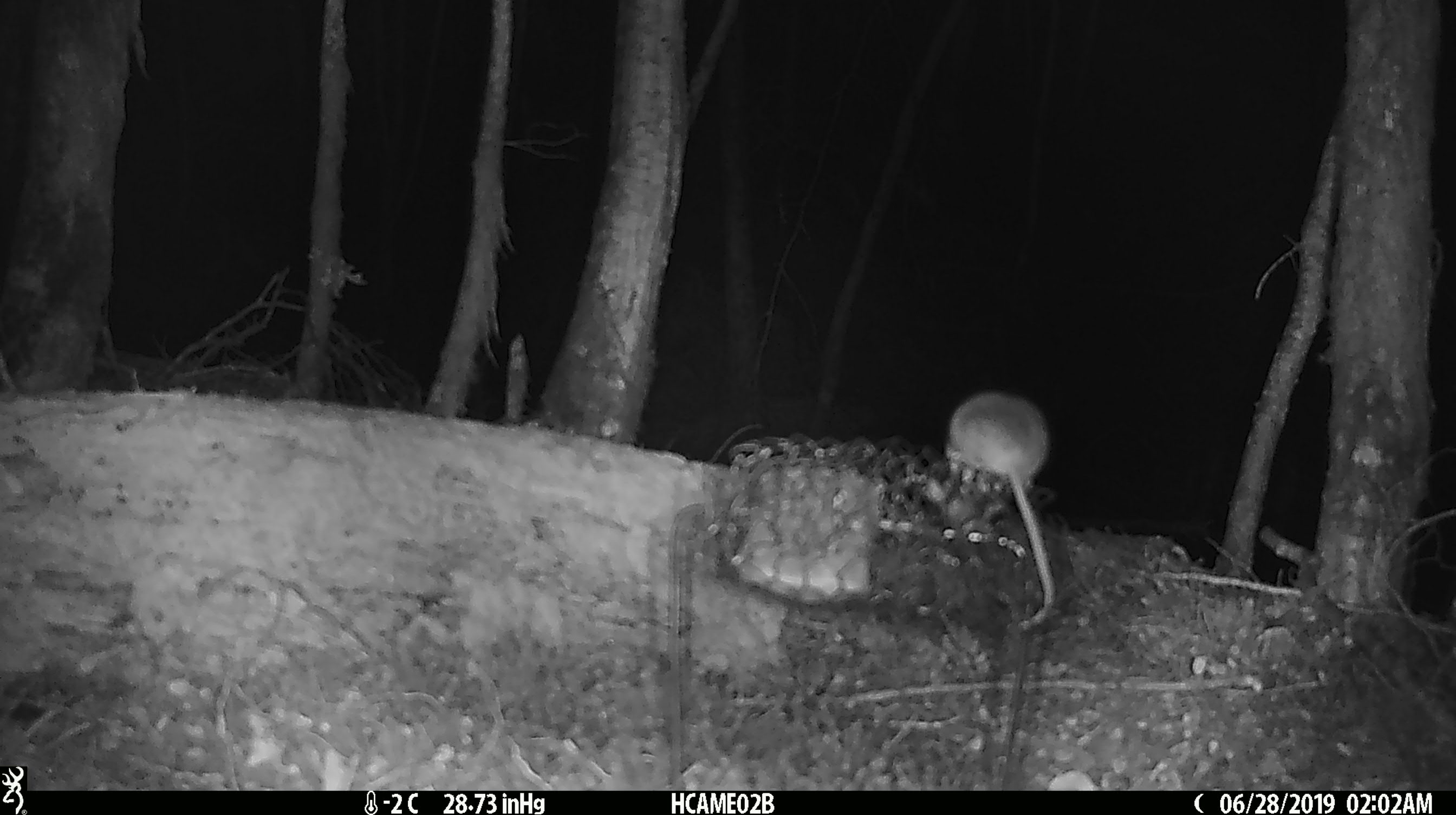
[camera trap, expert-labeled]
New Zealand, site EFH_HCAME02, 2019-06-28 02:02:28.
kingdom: Animalia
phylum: Chordata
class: Mammalia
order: Rodentia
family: Muridae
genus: Mus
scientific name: Mus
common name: mouse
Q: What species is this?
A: Mouse (Mus).